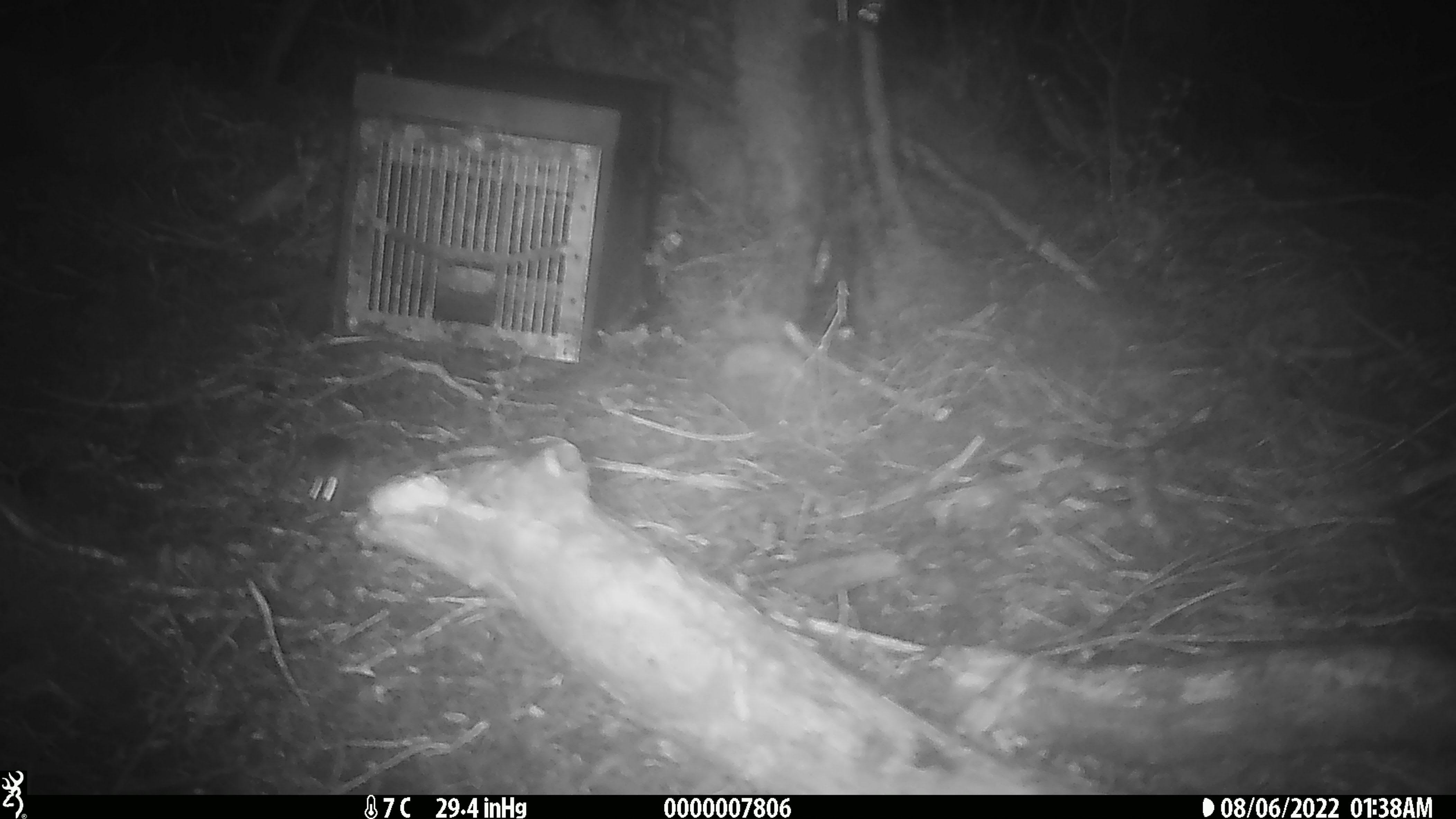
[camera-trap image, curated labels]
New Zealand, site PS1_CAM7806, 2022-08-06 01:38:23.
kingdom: Animalia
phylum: Chordata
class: Mammalia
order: Rodentia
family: Muridae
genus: Mus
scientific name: Mus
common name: mouse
Mouse (Mus).